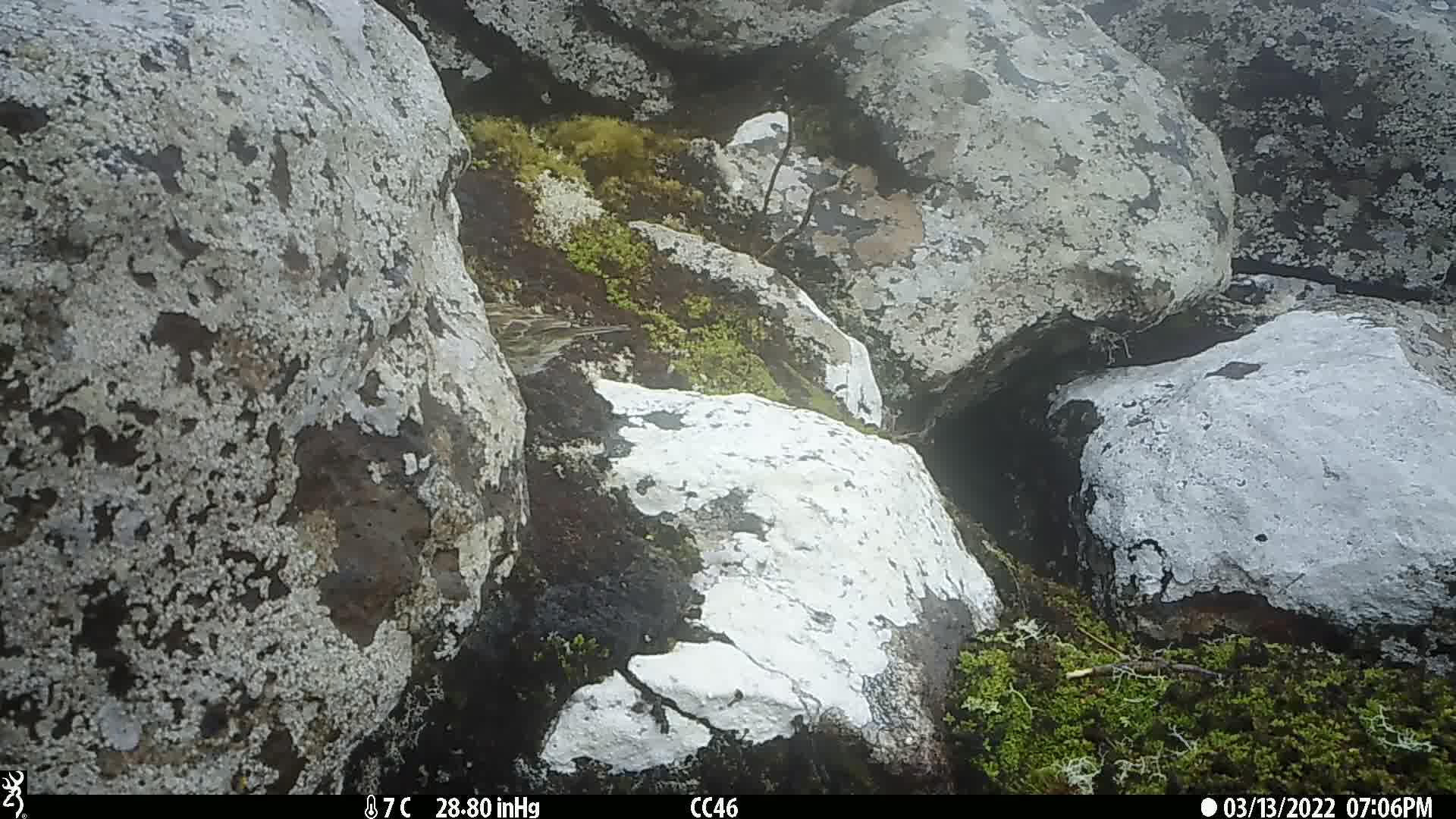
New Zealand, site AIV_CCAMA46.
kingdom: Animalia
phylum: Chordata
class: Aves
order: Passeriformes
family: Motacillidae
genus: Anthus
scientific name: Anthus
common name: pipit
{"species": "pipit (Anthus)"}